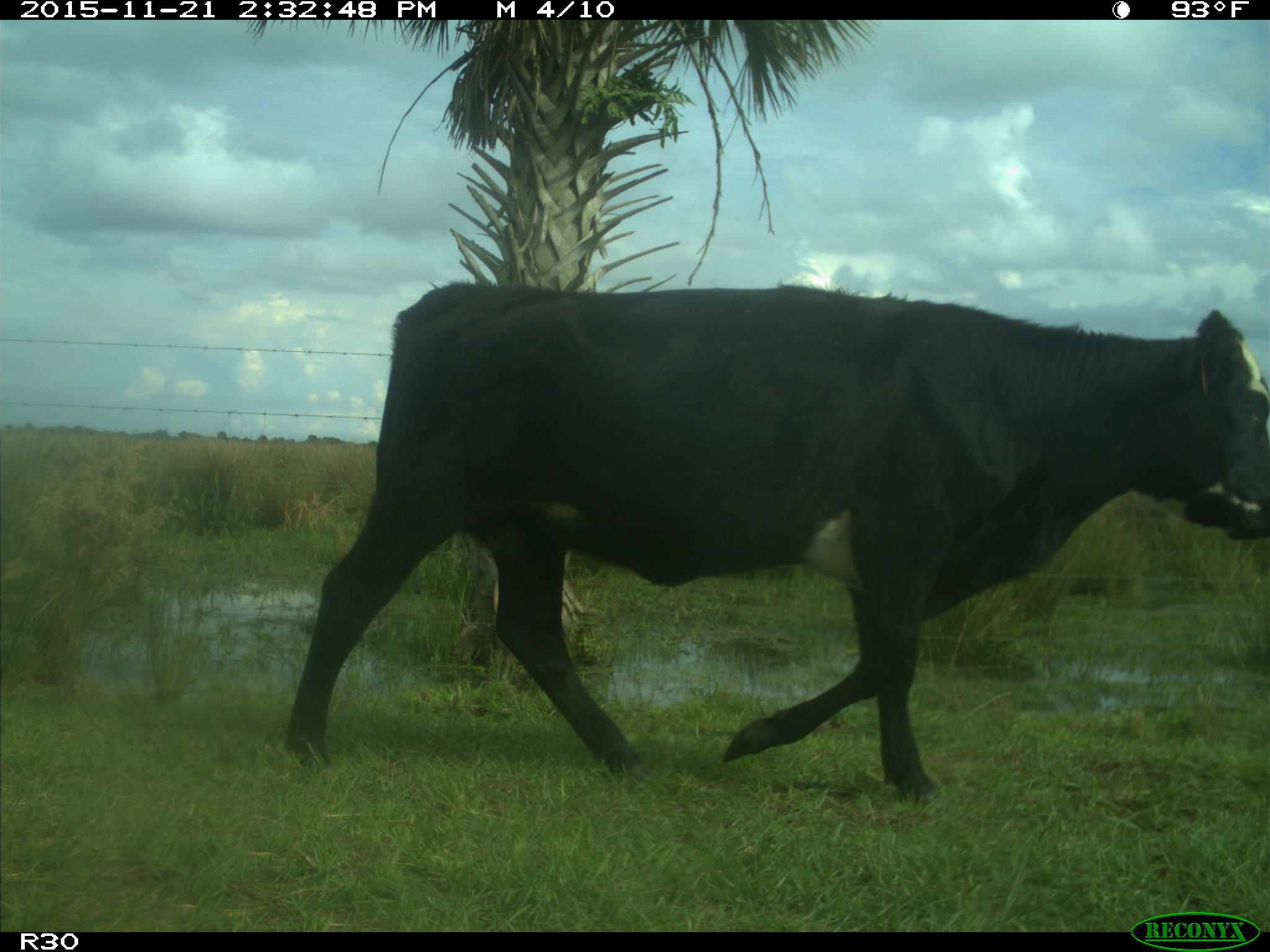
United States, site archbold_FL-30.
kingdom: Animalia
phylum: Chordata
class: Mammalia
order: Artiodactyla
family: Bovidae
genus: Bos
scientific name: Bos taurus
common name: domestic cow